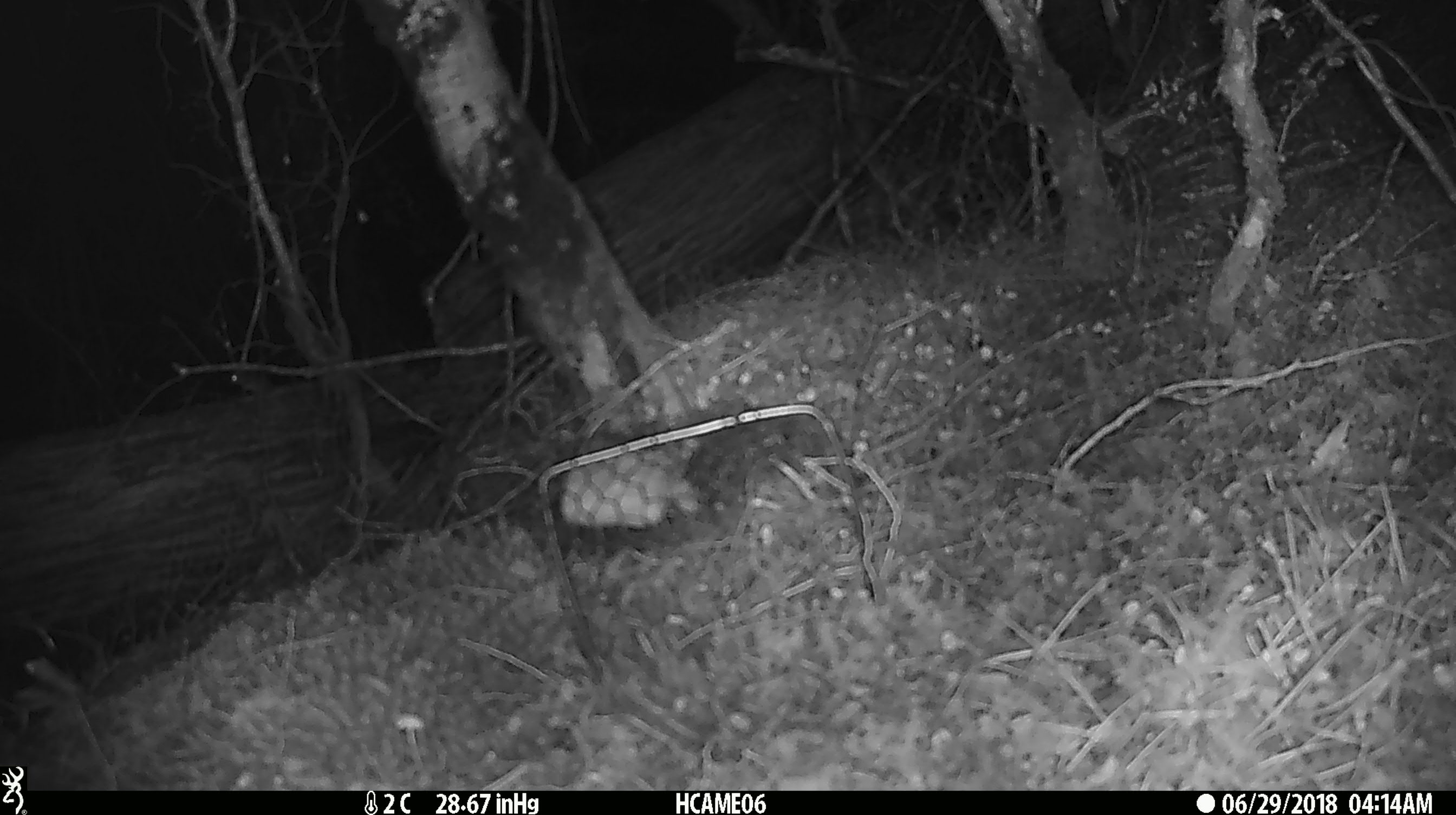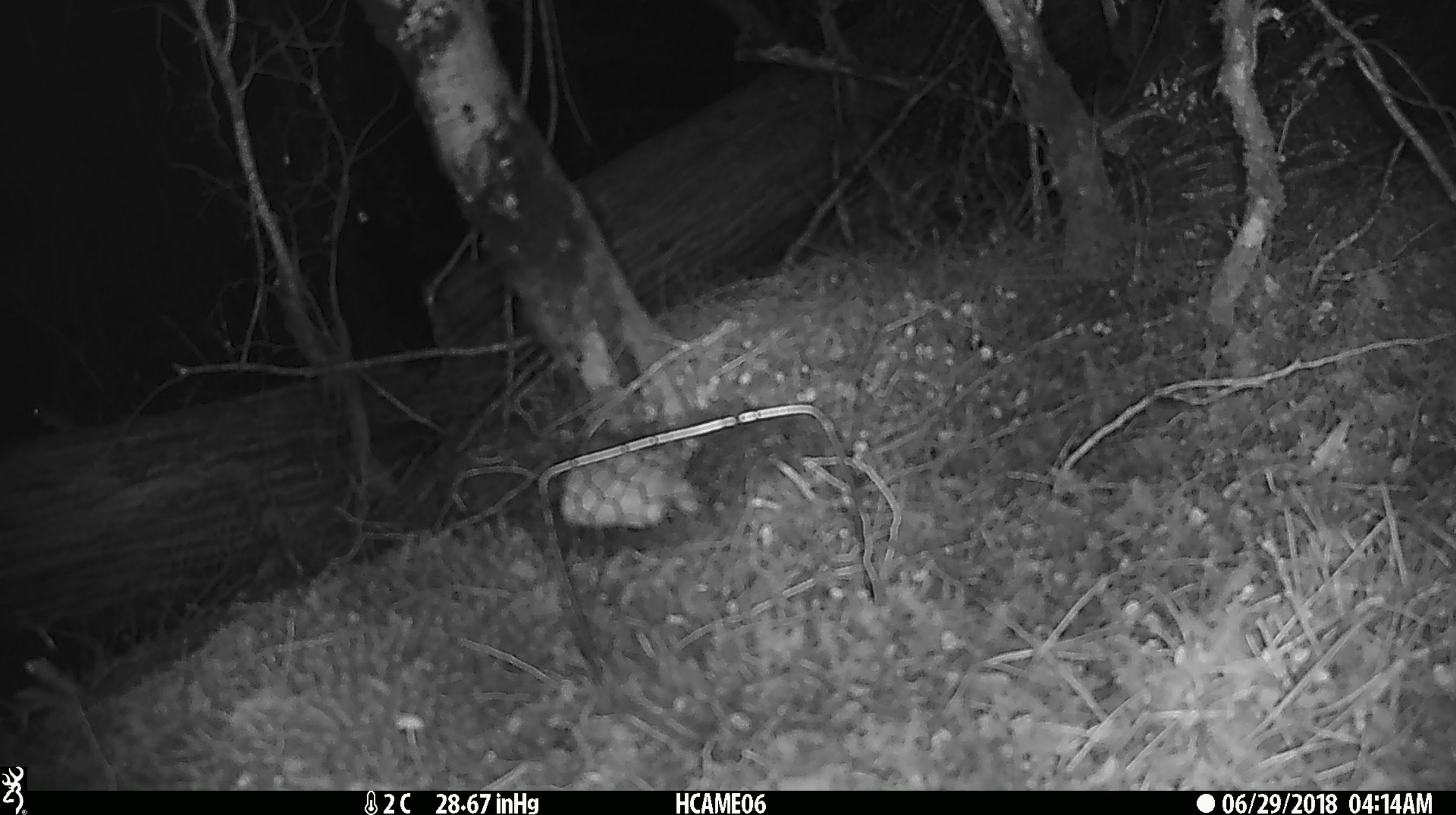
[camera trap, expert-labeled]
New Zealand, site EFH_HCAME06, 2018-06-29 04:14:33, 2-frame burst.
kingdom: Animalia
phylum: Chordata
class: Mammalia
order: Rodentia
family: Muridae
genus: Mus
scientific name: Mus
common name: mouse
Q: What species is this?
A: Mouse (Mus).